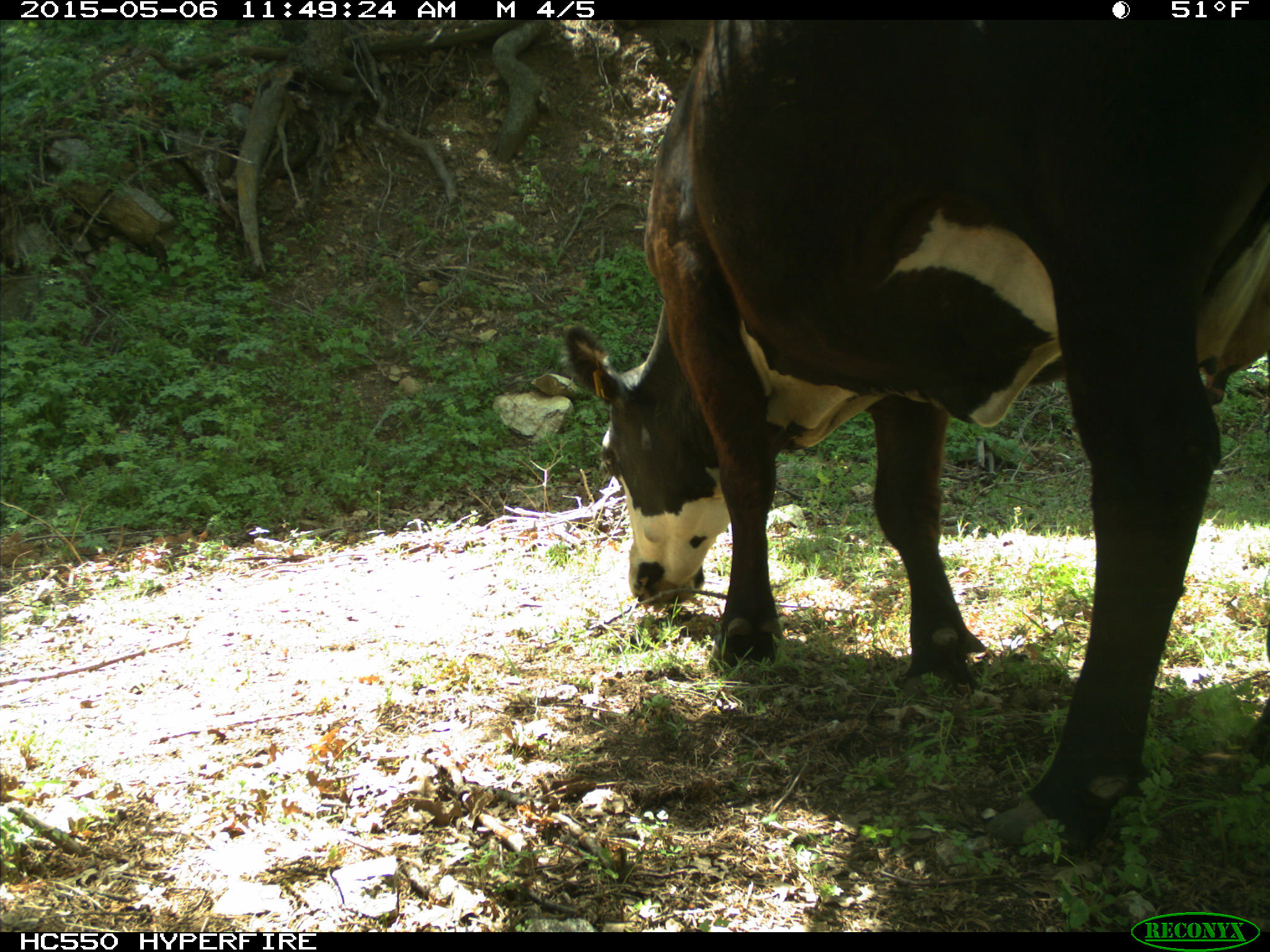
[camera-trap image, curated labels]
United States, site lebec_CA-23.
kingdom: Animalia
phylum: Chordata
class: Mammalia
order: Artiodactyla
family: Bovidae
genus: Bos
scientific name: Bos taurus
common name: domestic cow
Bos taurus (domestic cow).